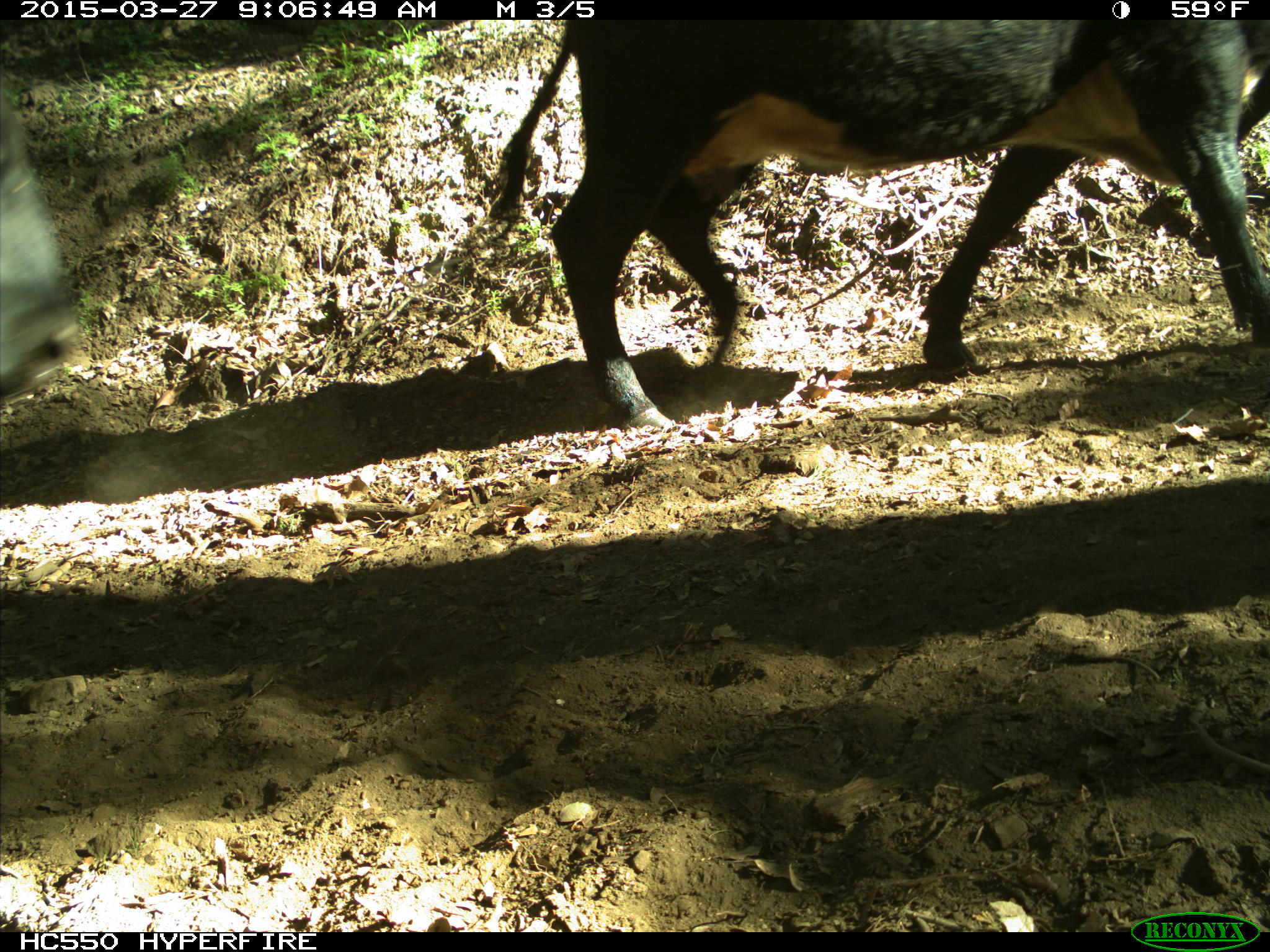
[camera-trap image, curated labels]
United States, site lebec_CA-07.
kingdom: Animalia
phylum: Chordata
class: Mammalia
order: Artiodactyla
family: Bovidae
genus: Bos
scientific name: Bos taurus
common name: domestic cow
Bos taurus (domestic cow).